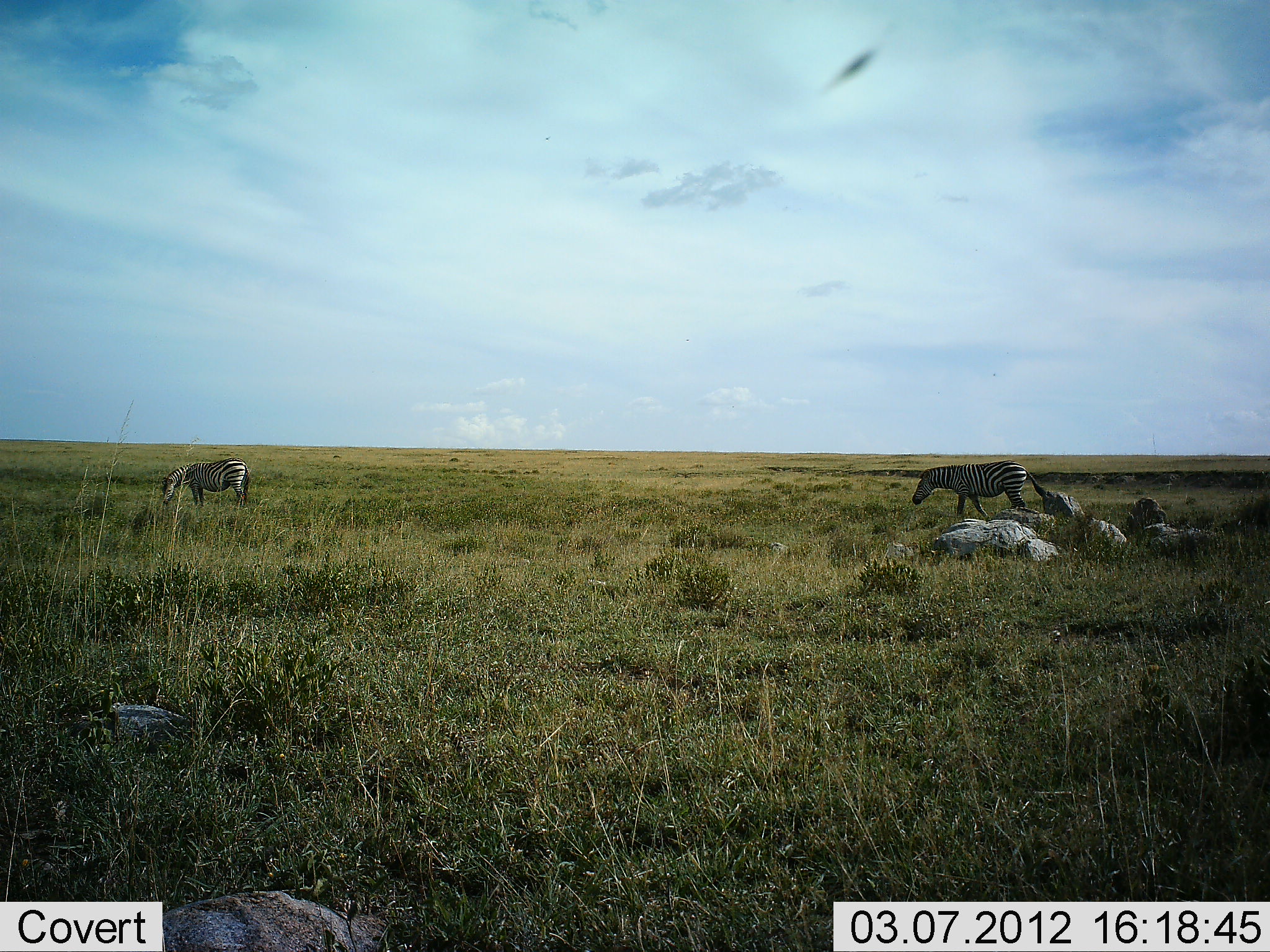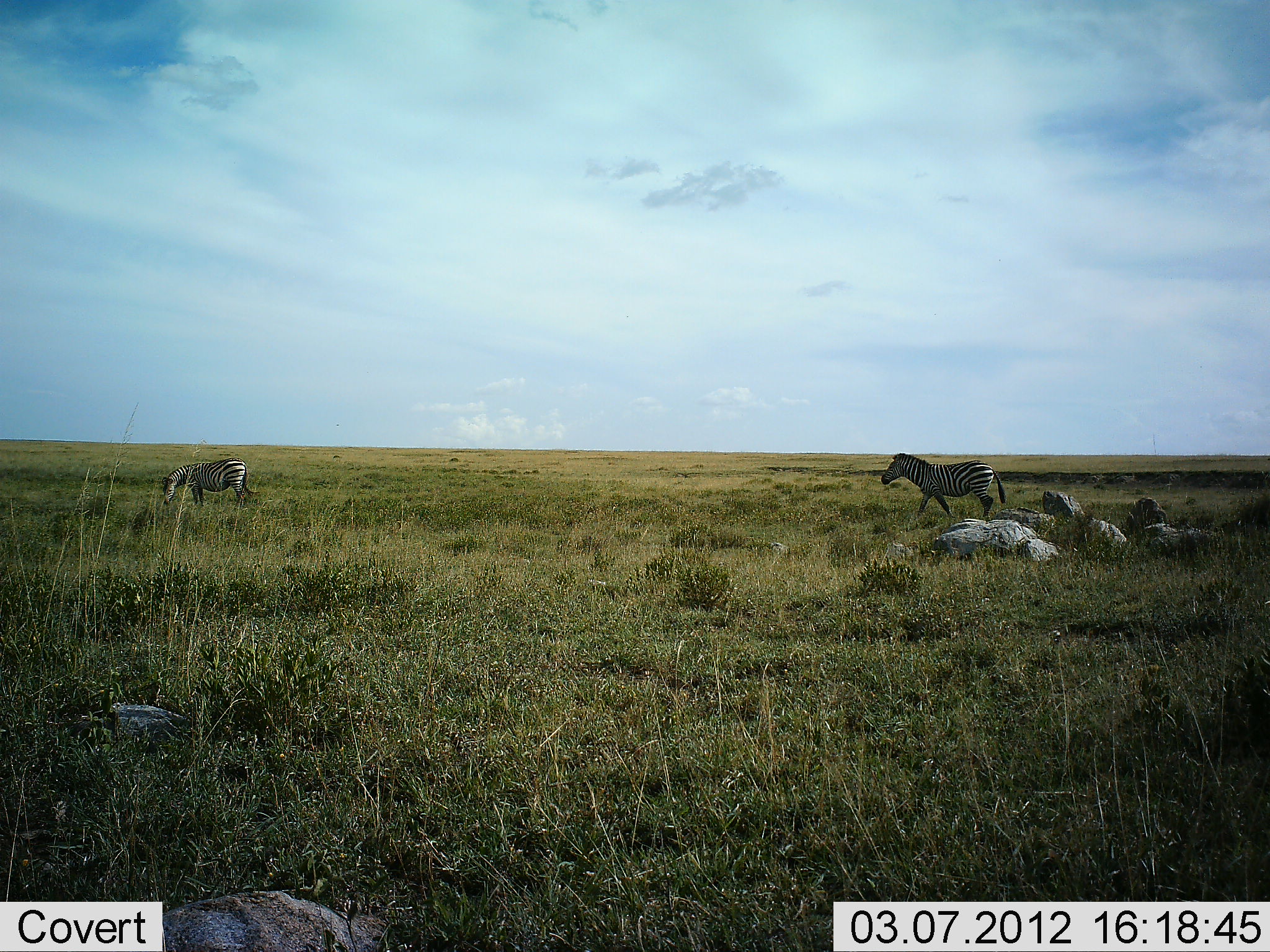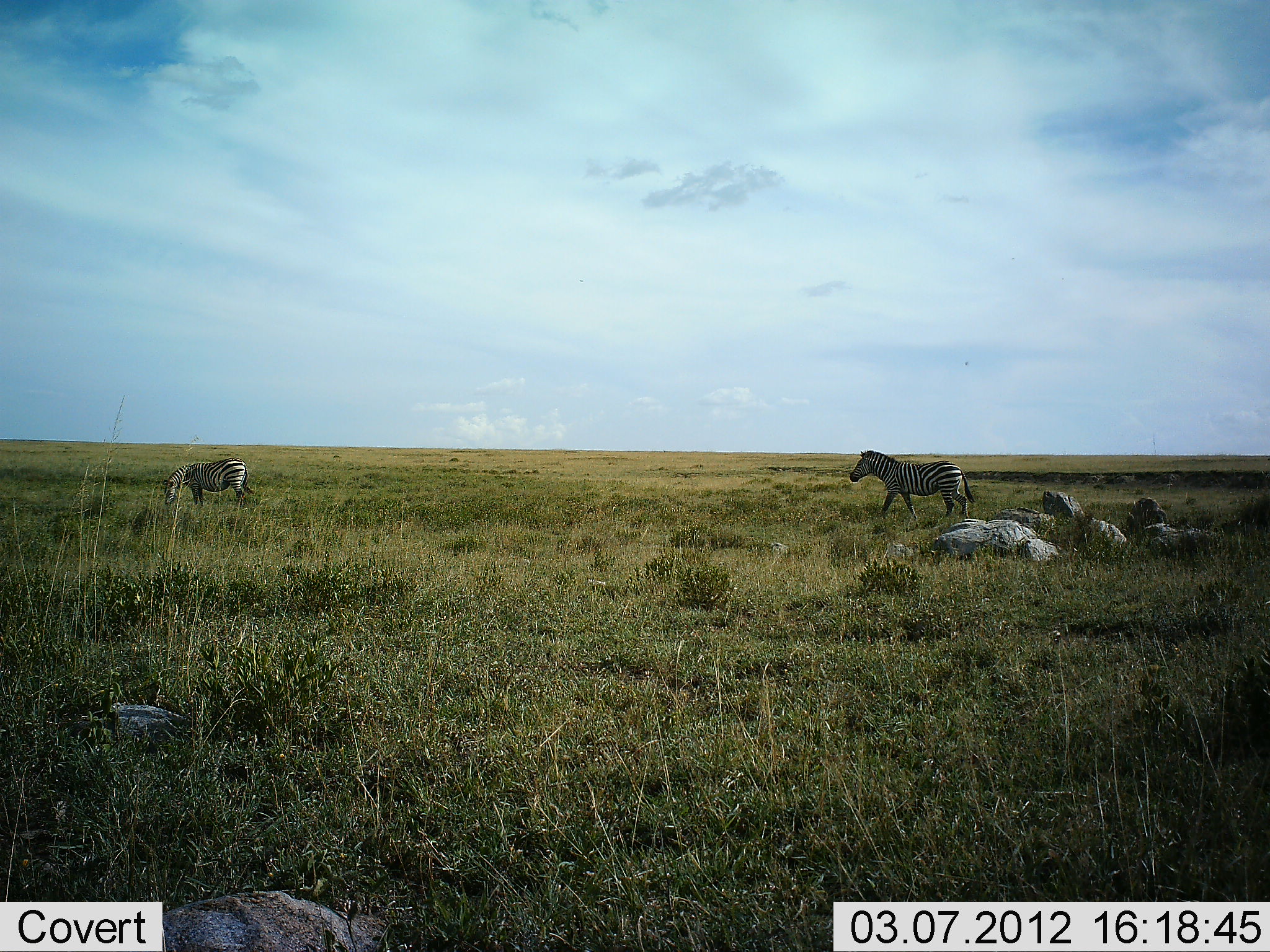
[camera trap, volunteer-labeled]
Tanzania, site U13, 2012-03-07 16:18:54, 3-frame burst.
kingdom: Animalia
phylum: Chordata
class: Mammalia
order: Perissodactyla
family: Equidae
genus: Equus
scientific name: Equus quagga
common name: plains zebra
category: zebra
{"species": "zebra (plains zebra) (Equus quagga)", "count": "2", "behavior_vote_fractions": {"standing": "33%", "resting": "7%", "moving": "80%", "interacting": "0%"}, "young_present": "0%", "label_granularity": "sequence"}